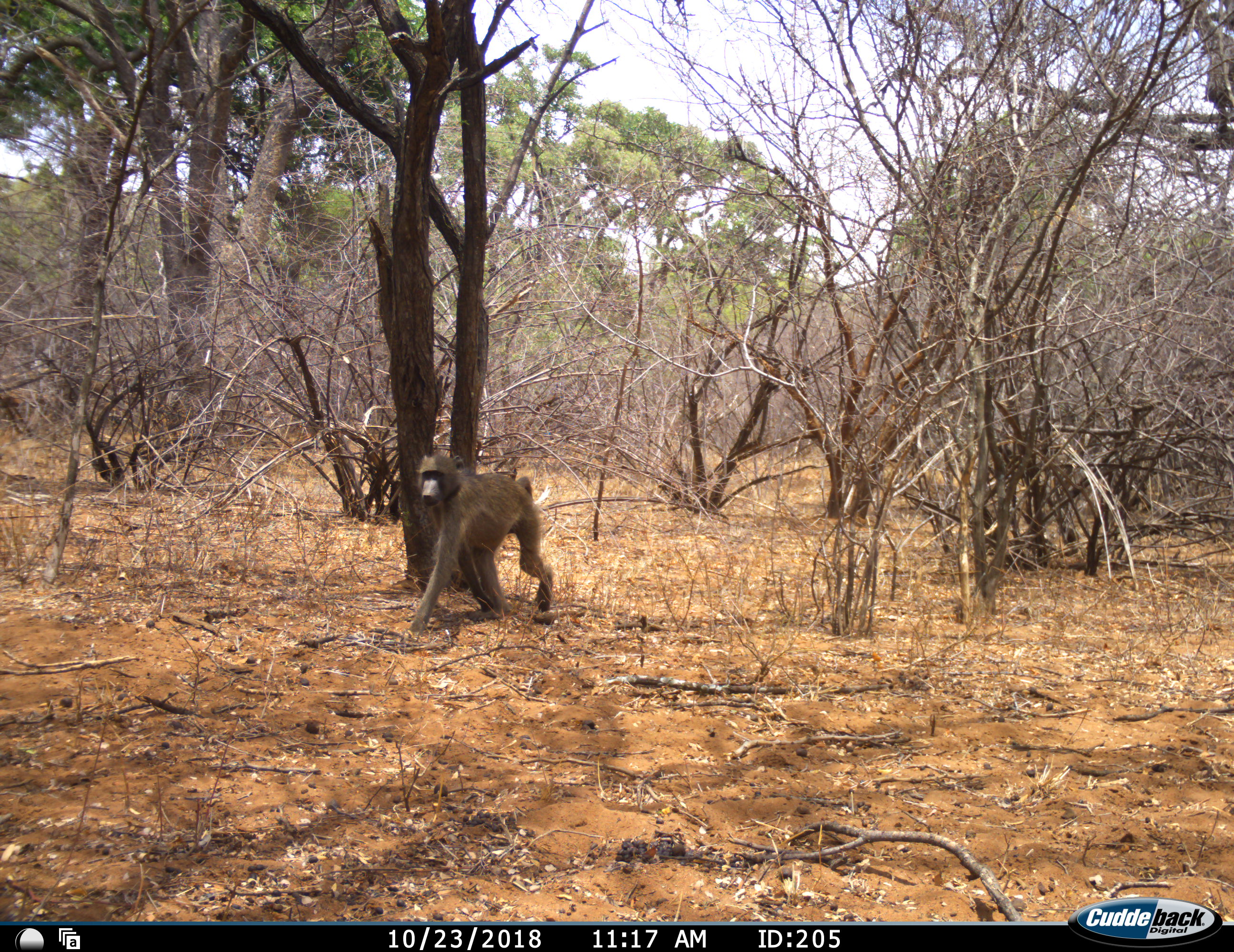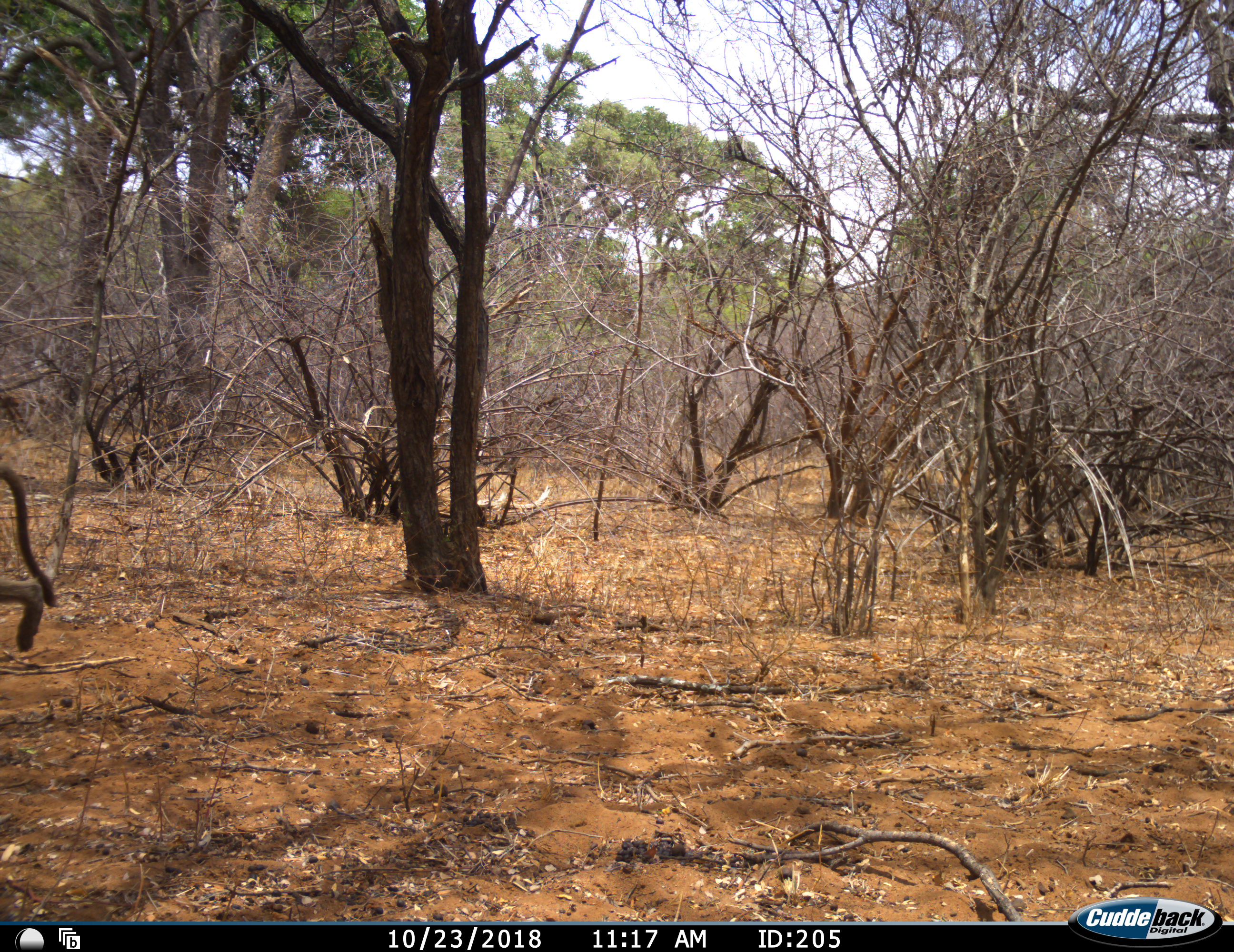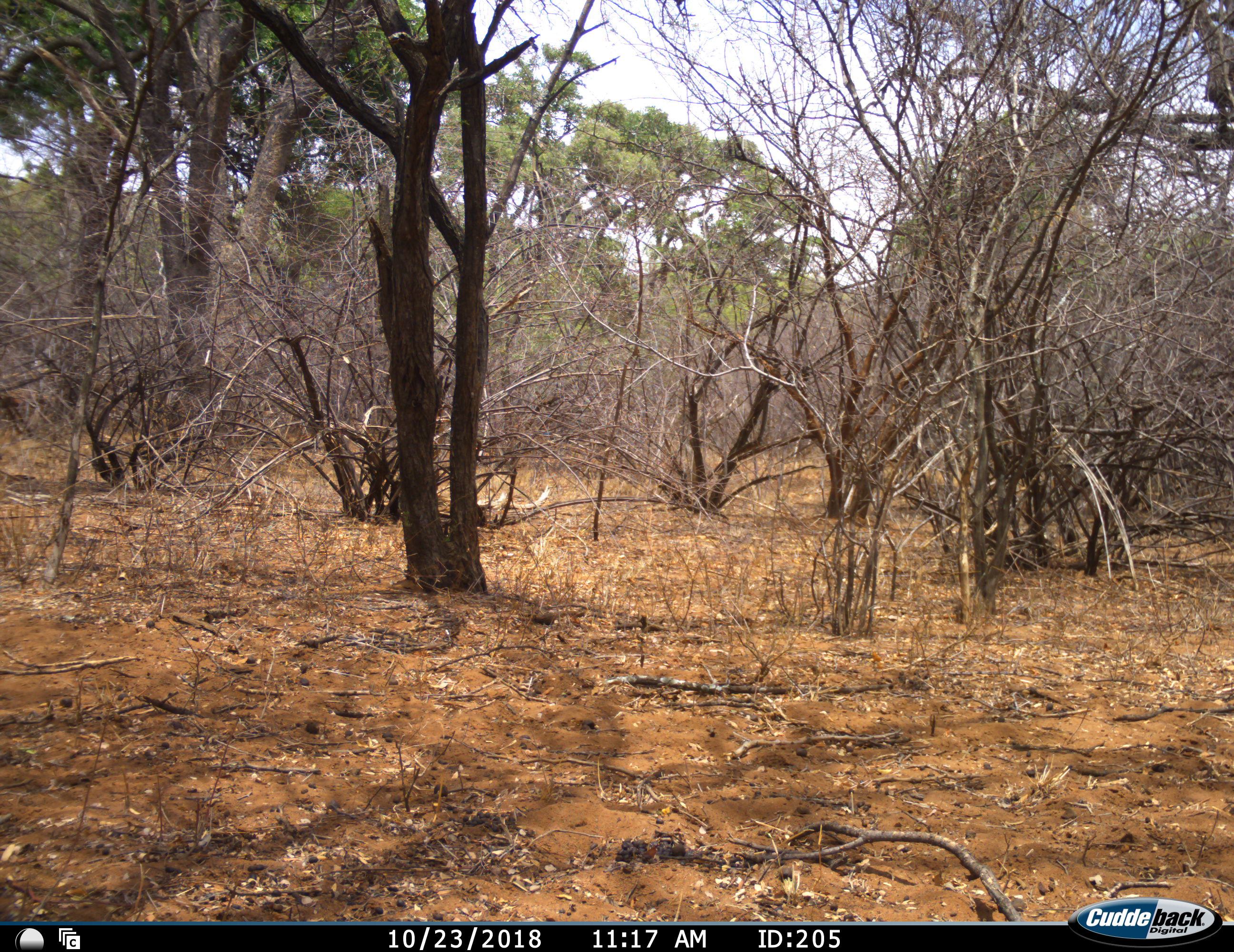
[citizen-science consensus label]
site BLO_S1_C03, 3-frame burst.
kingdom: Animalia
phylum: Chordata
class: Mammalia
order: Primates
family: Cercopithecidae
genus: Papio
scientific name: Papio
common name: baboon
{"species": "baboon (Papio)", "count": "1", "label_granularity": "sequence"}